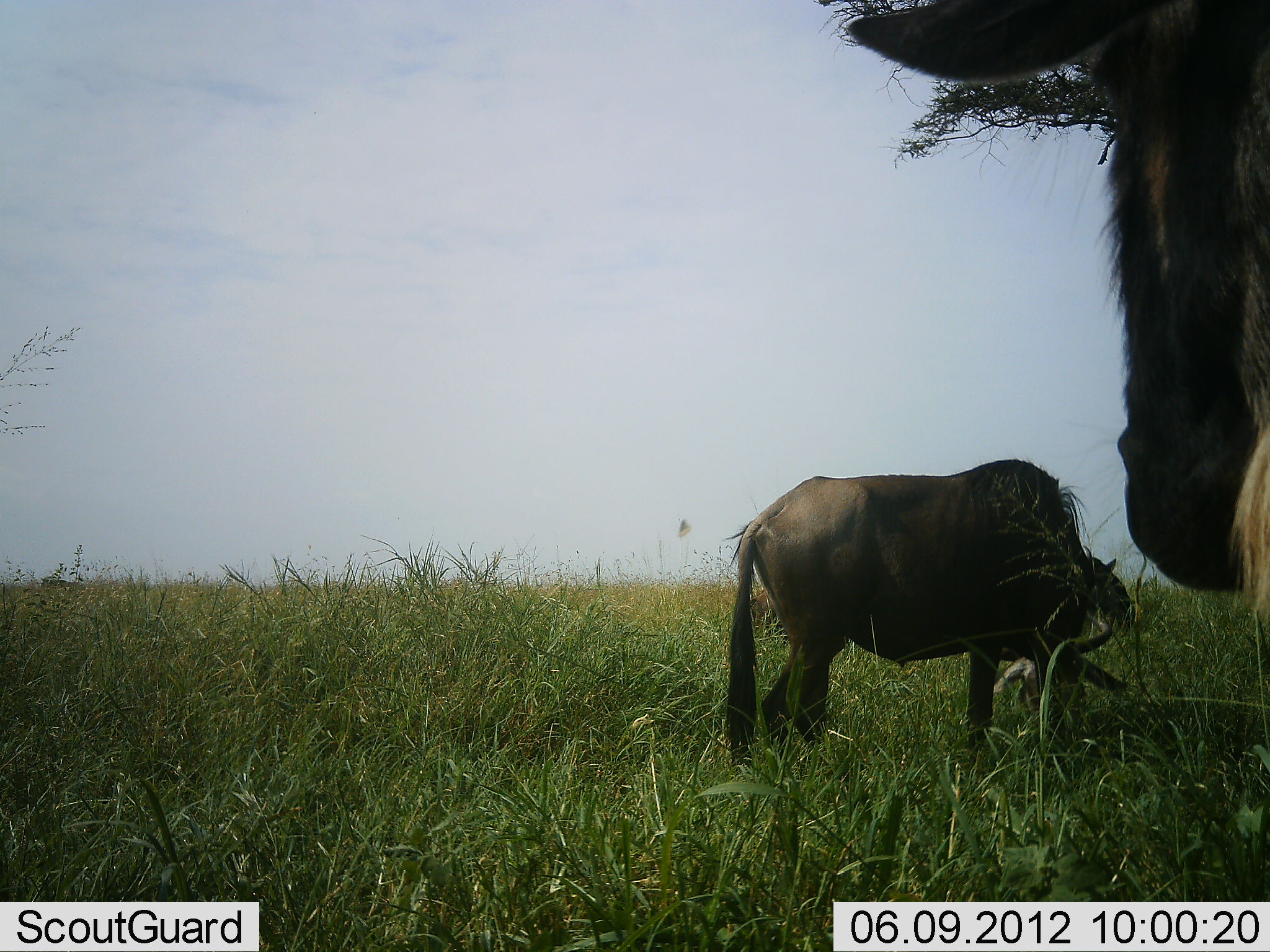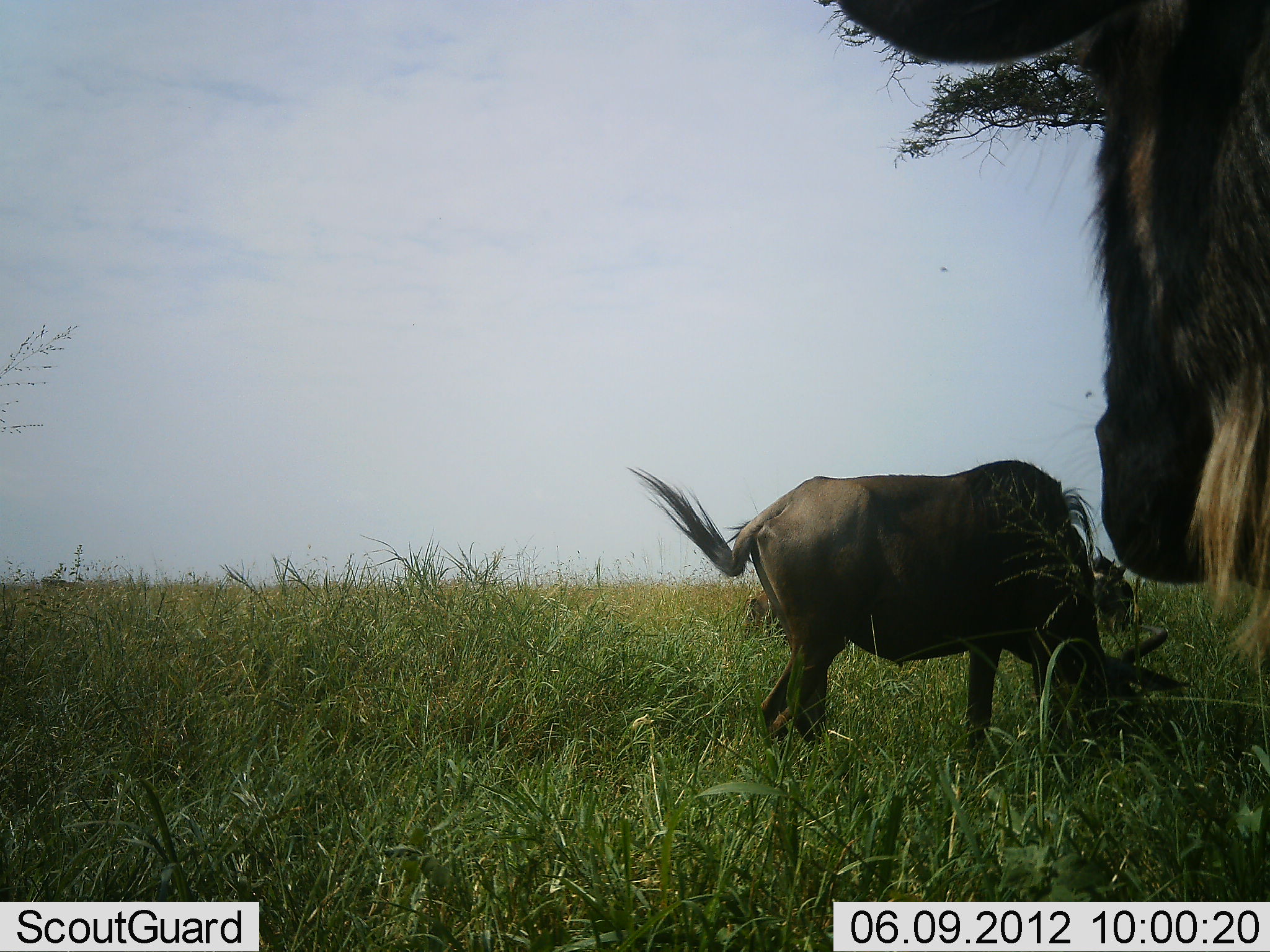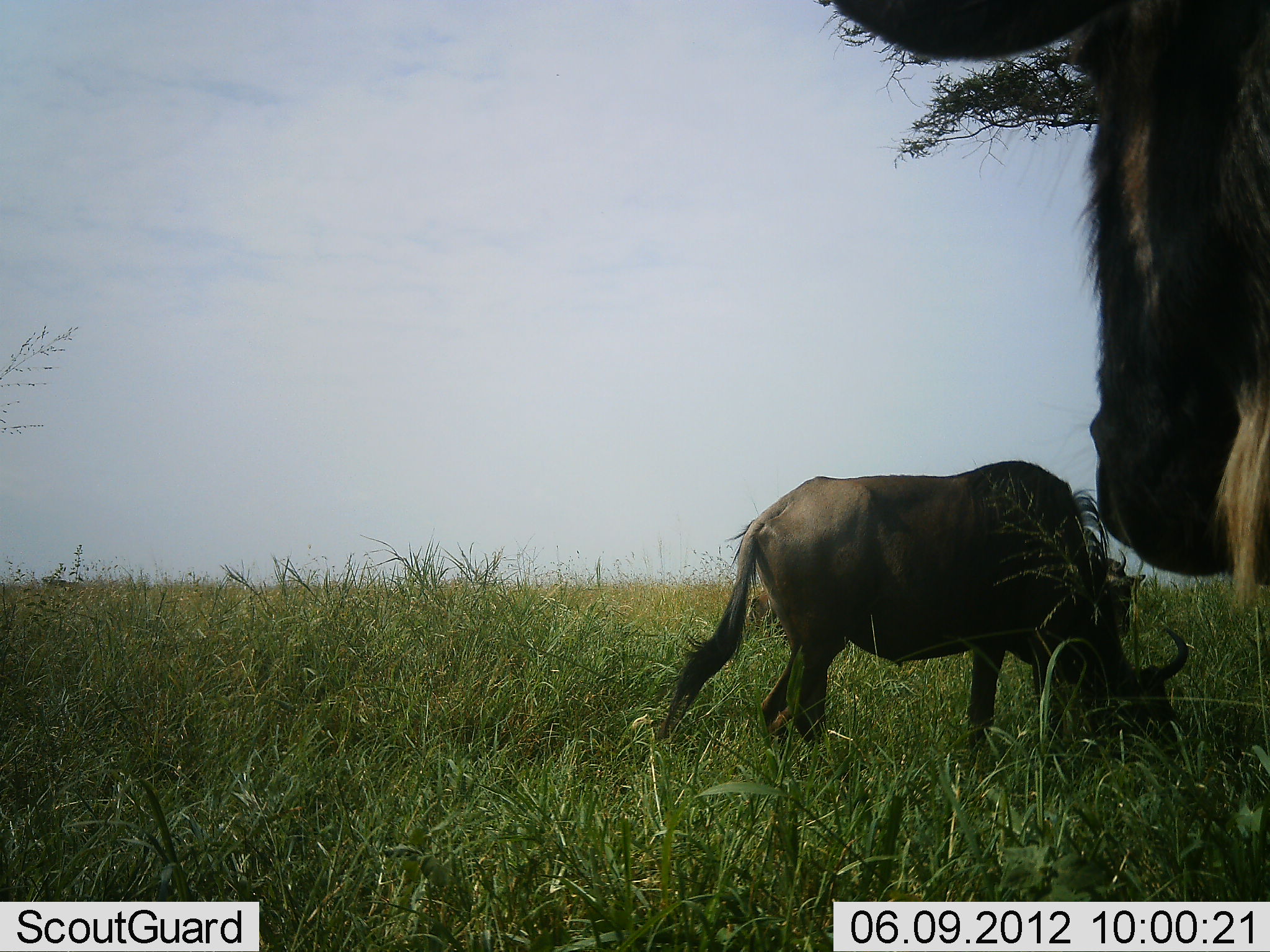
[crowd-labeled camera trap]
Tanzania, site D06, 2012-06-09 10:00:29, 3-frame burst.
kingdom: Animalia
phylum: Chordata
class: Mammalia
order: Artiodactyla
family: Bovidae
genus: Connochaetes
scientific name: Connochaetes taurinus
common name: blue wildebeest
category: wildebeest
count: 3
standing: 70%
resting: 0%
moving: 0%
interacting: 0%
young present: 0%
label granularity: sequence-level